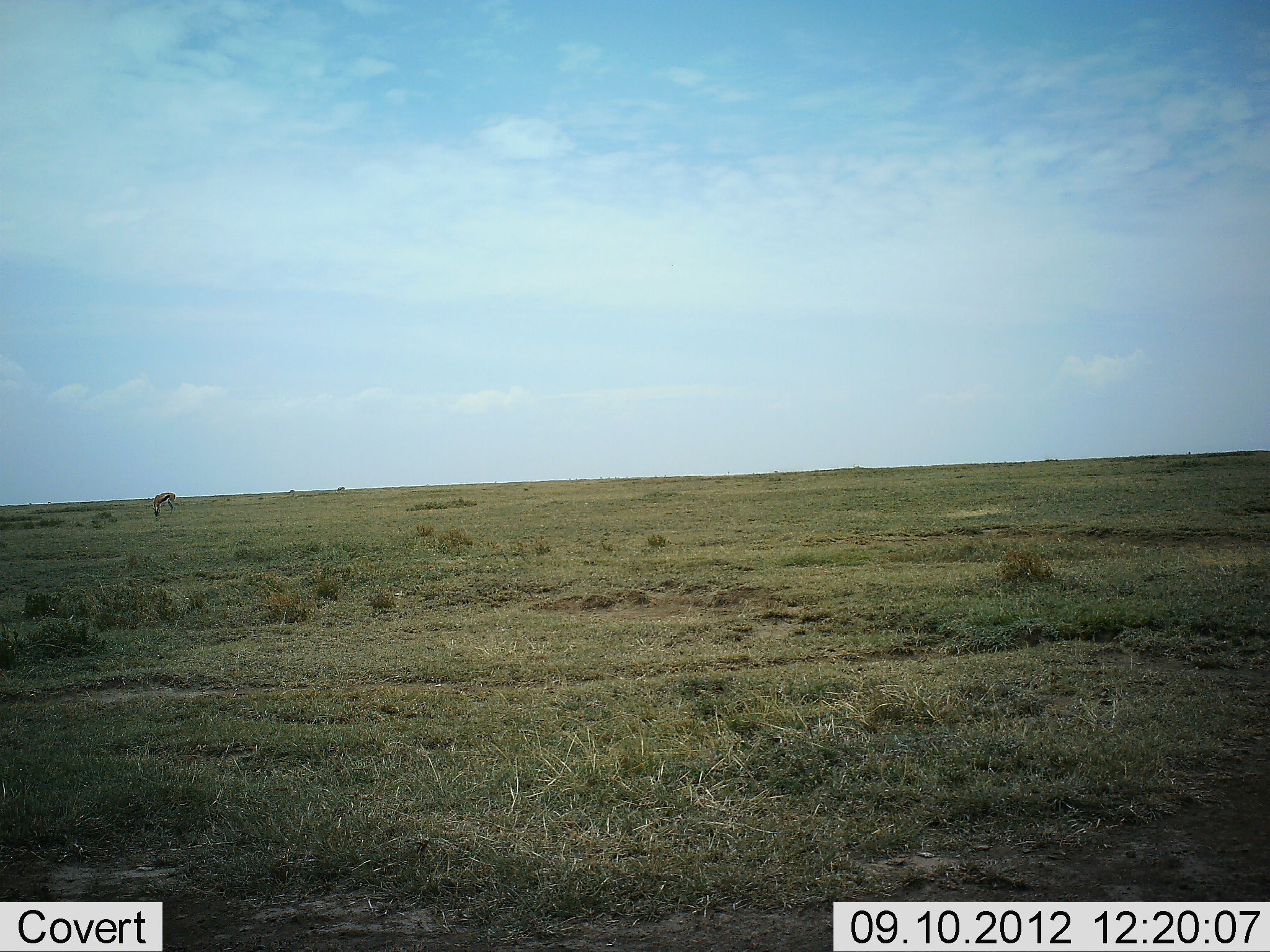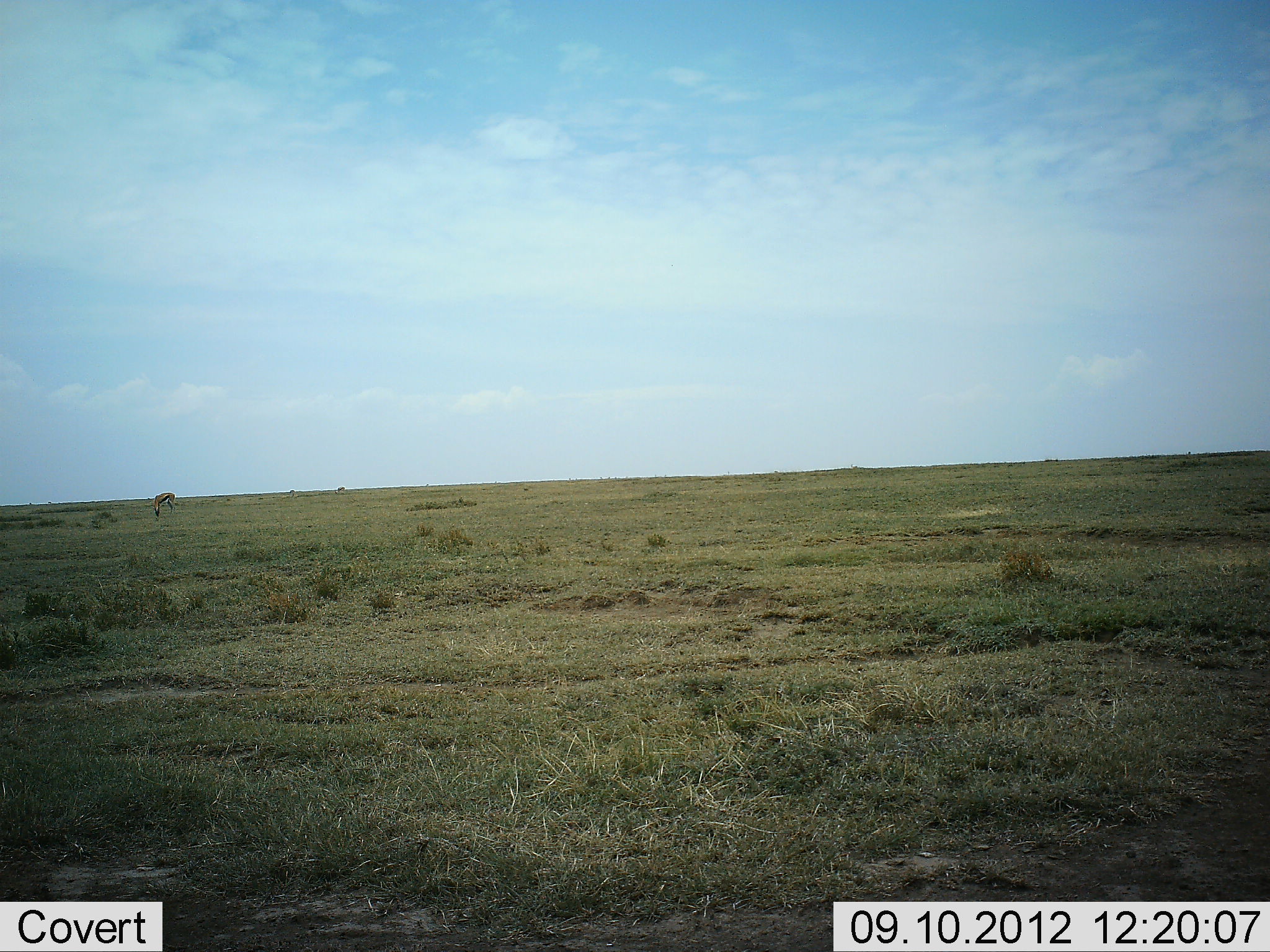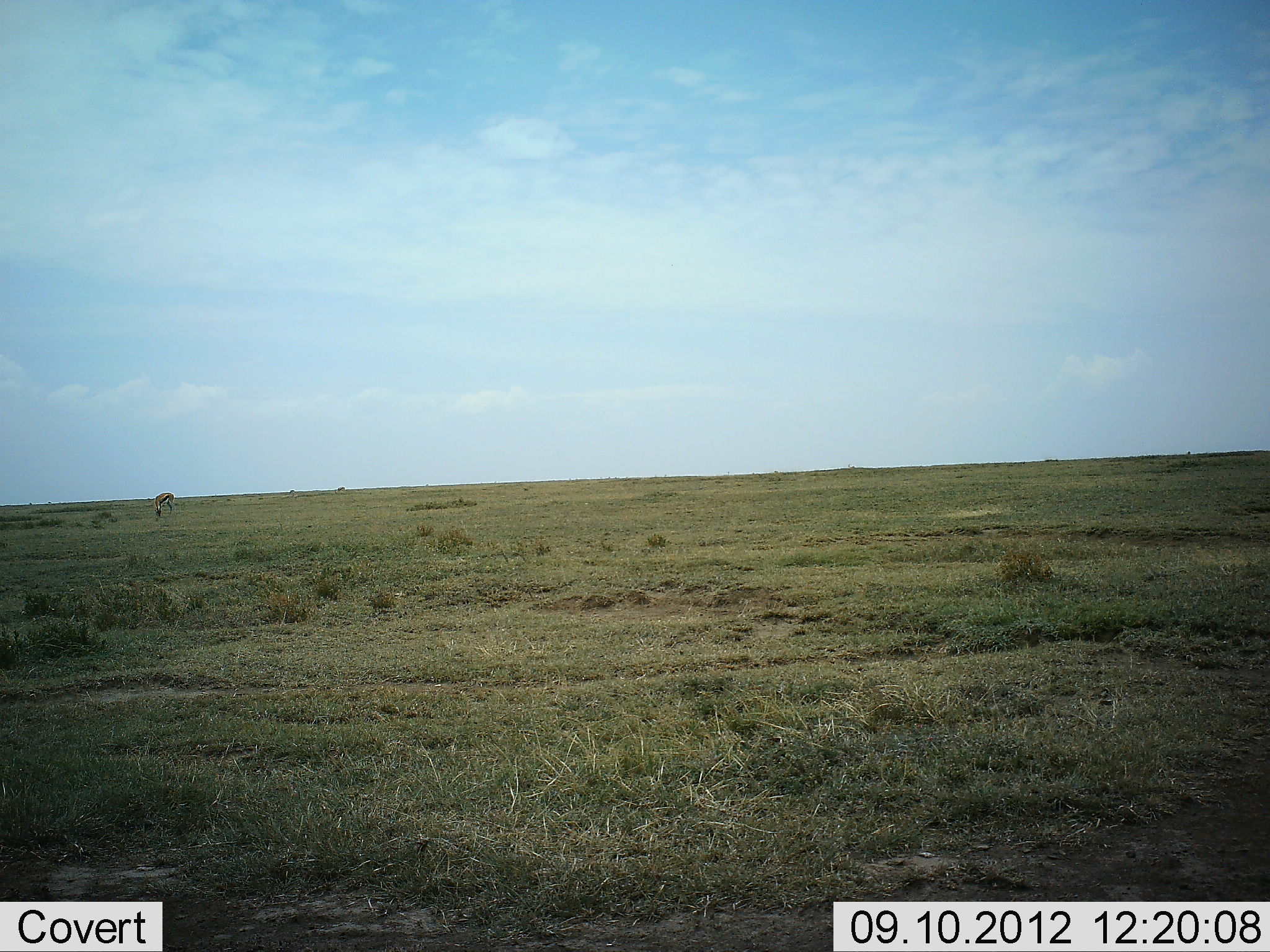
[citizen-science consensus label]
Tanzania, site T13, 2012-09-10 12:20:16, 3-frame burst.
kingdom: Animalia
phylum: Chordata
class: Mammalia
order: Artiodactyla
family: Bovidae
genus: Eudorcas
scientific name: Eudorcas thomsonii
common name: thomson's gazelle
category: gazellethomsons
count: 1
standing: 30%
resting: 0%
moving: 0%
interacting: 0%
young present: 0%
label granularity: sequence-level